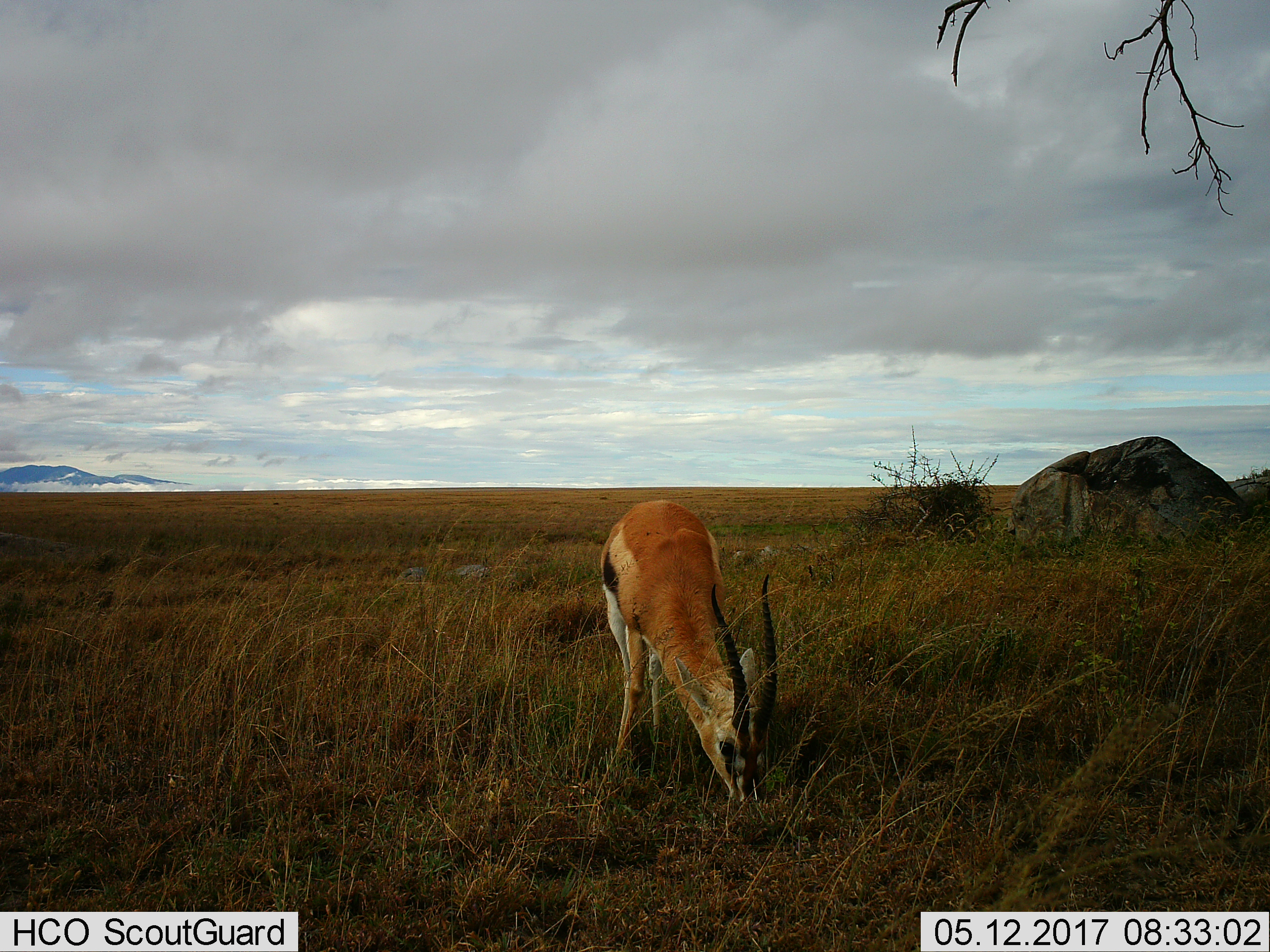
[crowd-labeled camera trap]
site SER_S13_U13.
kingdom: Animalia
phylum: Chordata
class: Mammalia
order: Artiodactyla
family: Bovidae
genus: Eudorcas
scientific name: Eudorcas thomsonii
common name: thomson's gazelle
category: gazellethomsons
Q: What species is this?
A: Gazellethomsons (thomson's gazelle) (Eudorcas thomsonii).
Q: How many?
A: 1.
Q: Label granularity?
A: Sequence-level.